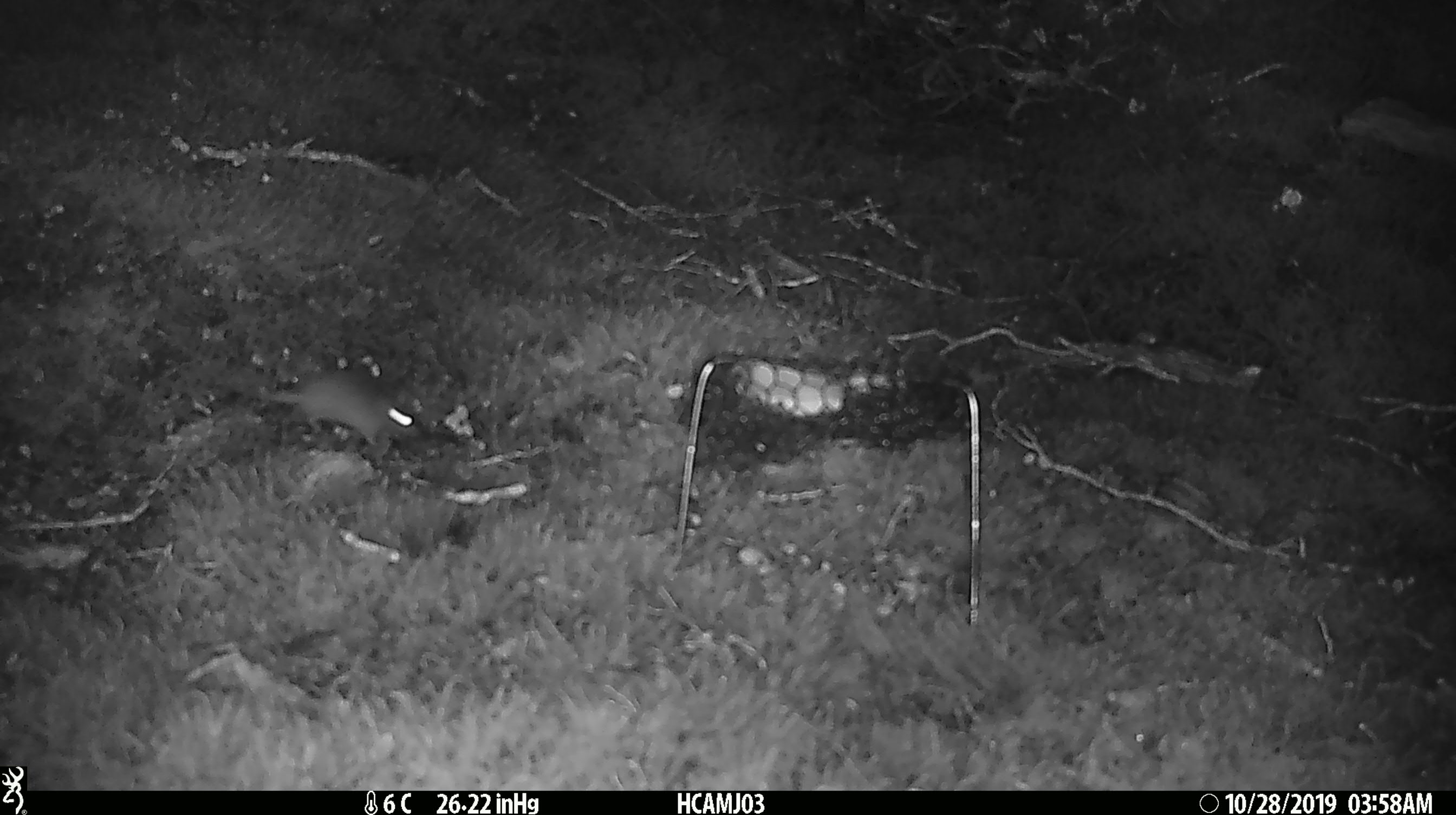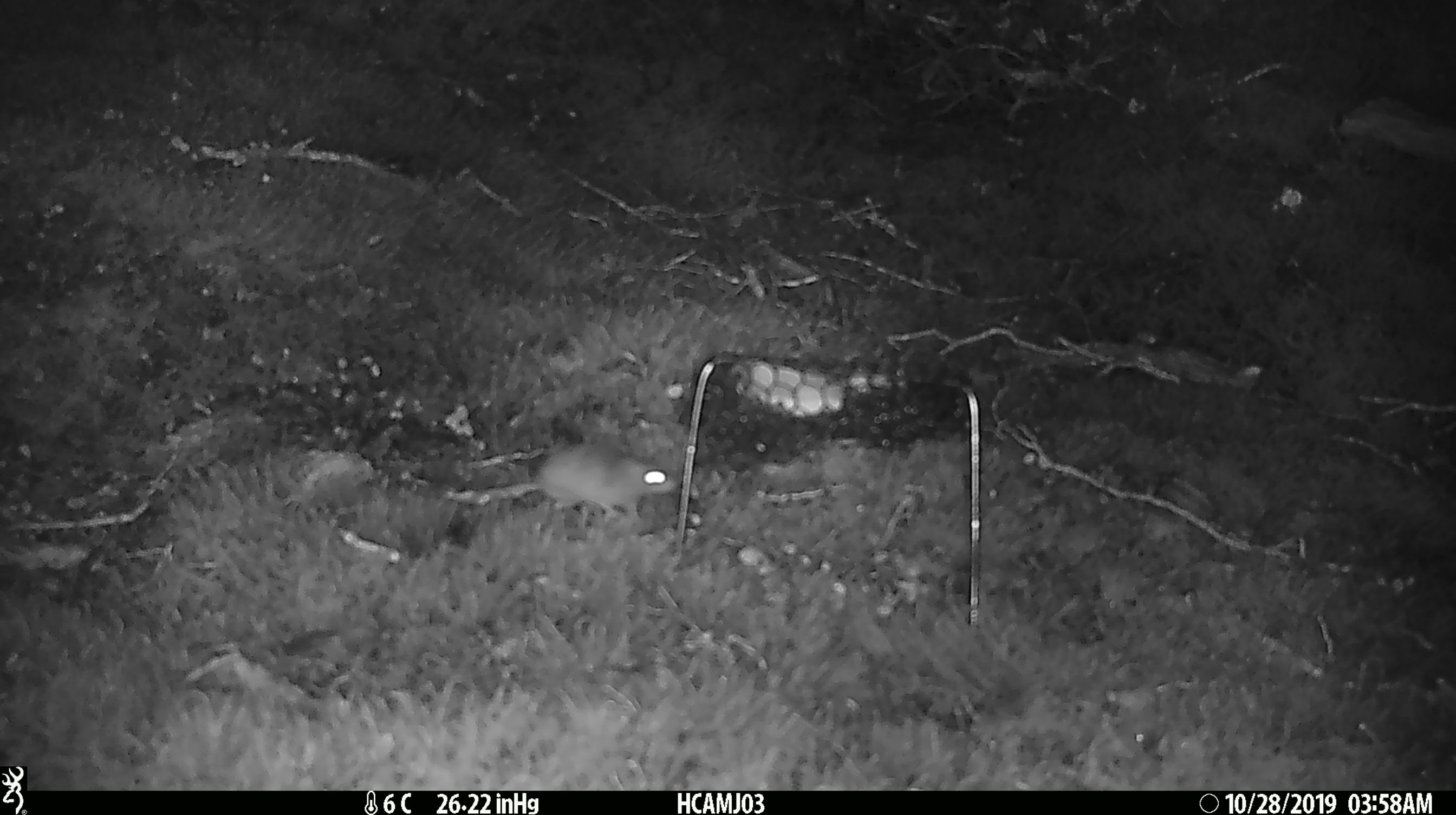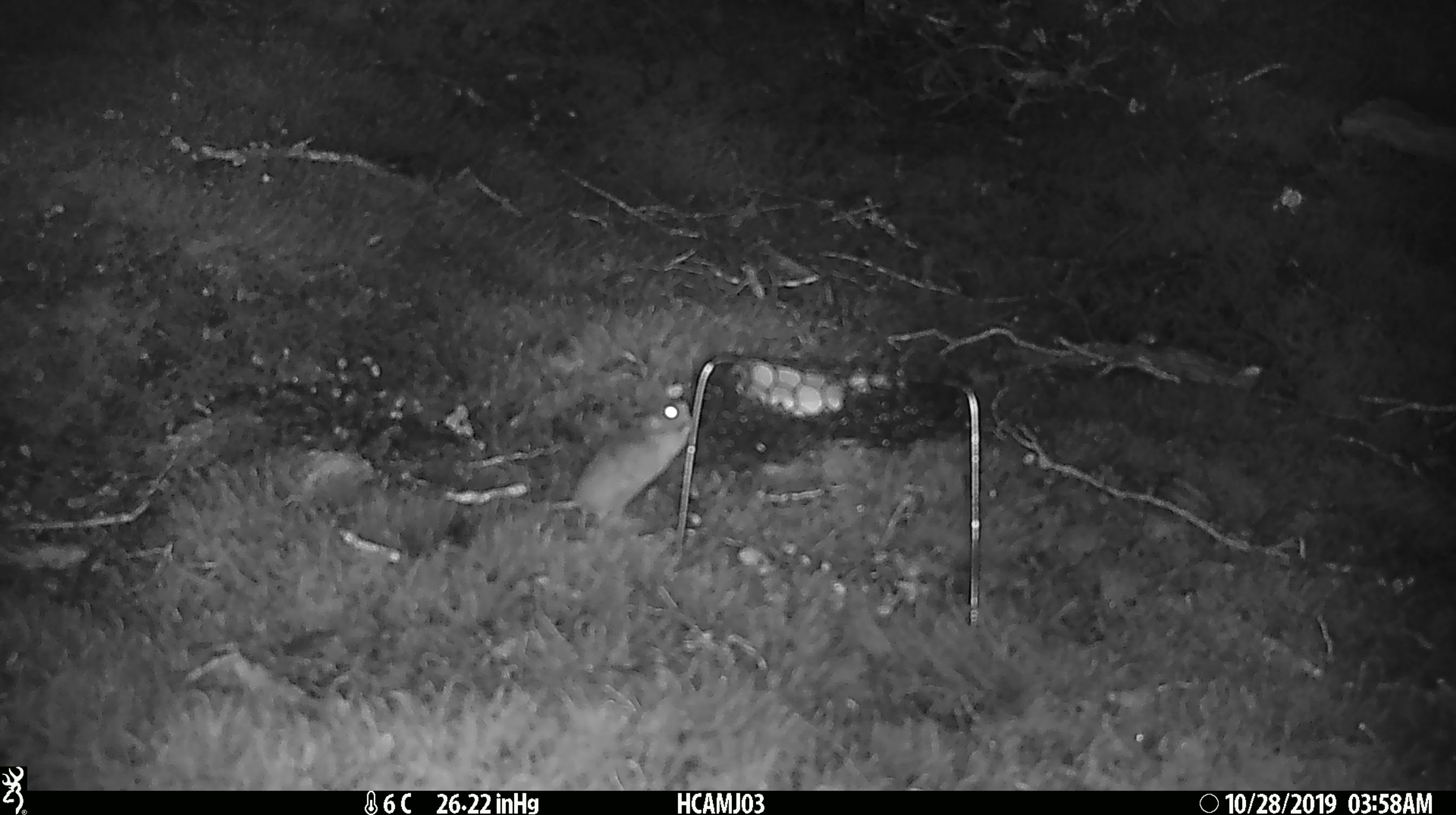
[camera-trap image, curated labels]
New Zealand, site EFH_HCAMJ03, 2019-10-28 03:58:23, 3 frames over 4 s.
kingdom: Animalia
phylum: Chordata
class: Mammalia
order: Rodentia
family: Muridae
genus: Mus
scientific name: Mus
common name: mouse